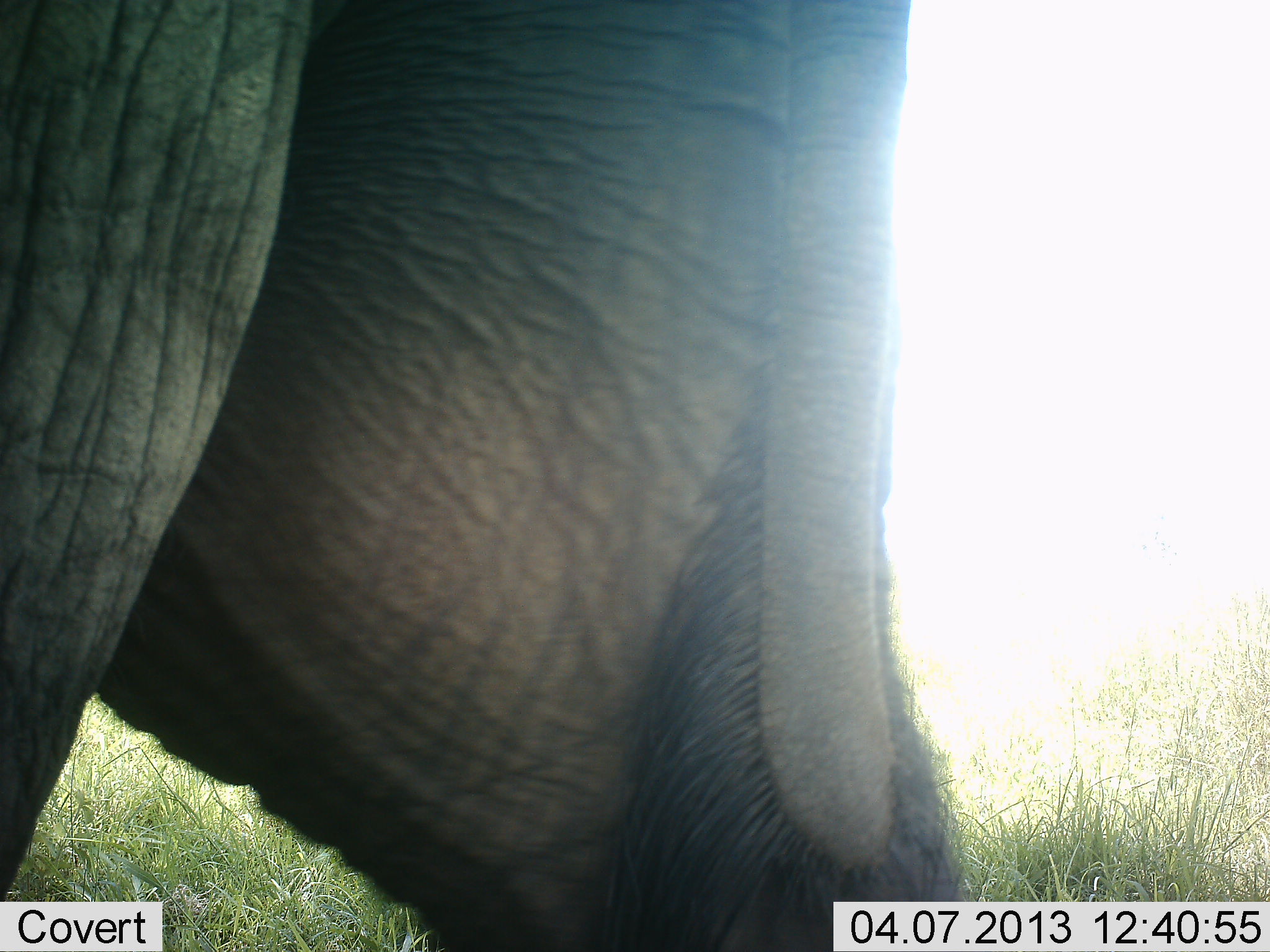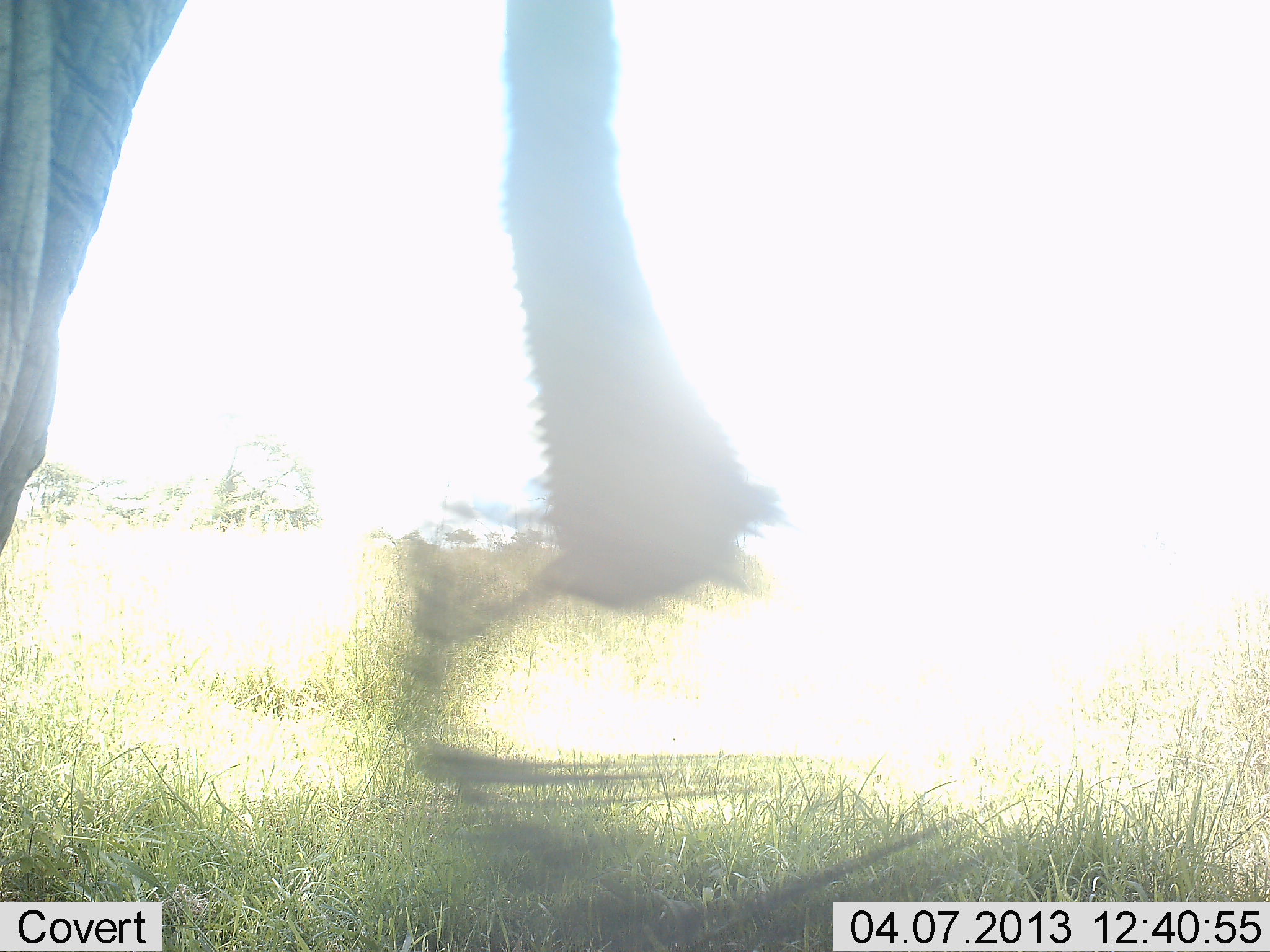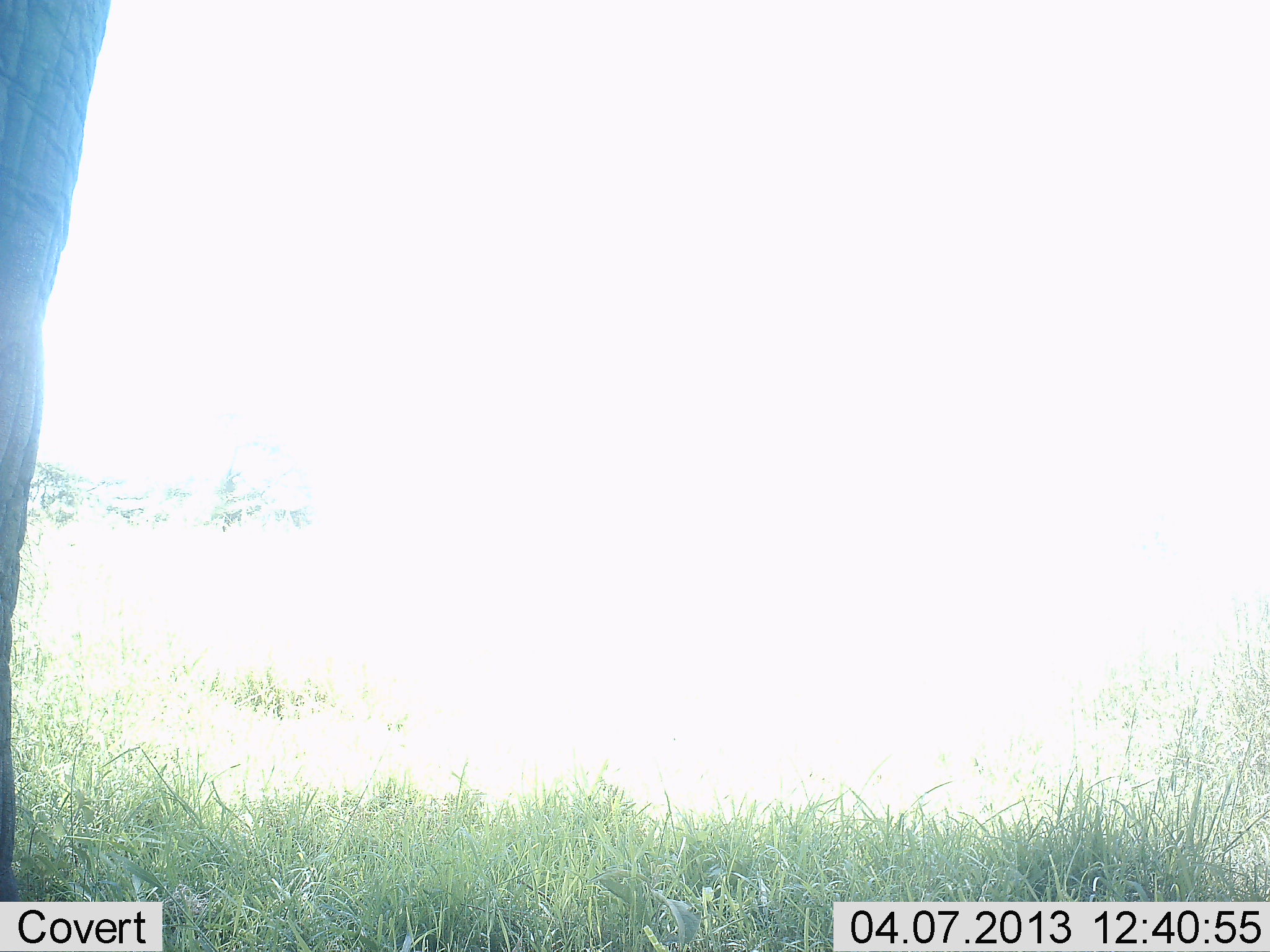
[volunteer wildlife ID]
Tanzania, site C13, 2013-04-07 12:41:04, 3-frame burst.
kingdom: Animalia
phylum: Chordata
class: Mammalia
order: Proboscidea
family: Elephantidae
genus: Loxodonta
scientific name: Loxodonta africana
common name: african bush elephant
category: elephant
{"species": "elephant (african bush elephant) (Loxodonta africana)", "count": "1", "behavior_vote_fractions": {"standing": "23%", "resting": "0%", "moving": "82%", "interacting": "0%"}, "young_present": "0%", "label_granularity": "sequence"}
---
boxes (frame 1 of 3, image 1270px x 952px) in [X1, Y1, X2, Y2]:
animal: [0, 0, 961, 950]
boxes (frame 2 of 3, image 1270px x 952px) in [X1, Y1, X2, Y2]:
animal: [0, 0, 780, 607]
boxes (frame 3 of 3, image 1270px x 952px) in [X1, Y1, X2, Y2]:
animal: [0, 2, 112, 902]